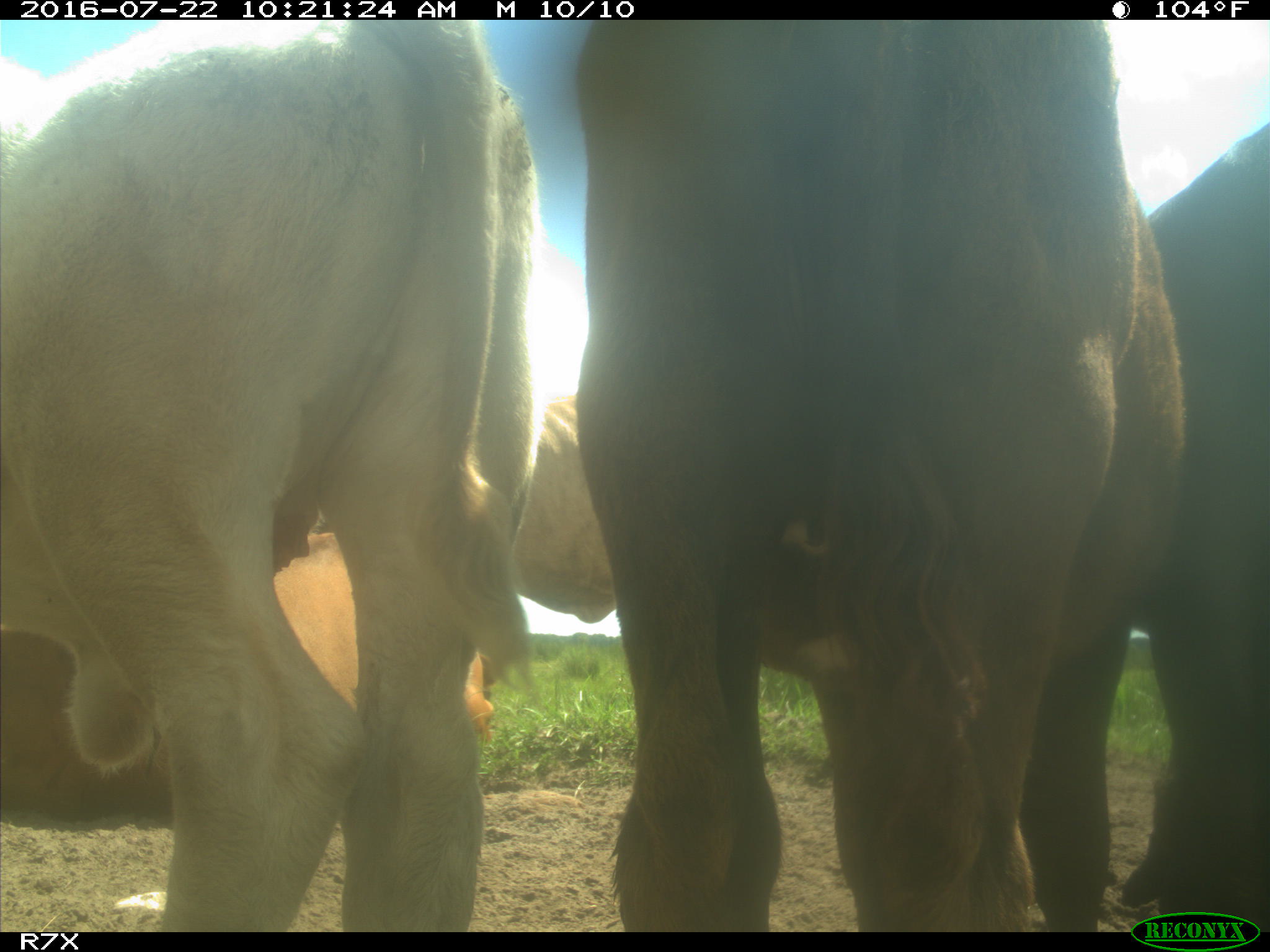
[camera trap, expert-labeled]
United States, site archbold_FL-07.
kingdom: Animalia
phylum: Chordata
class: Mammalia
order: Artiodactyla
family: Bovidae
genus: Bos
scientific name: Bos taurus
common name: domestic cow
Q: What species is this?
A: Bos taurus (domestic cow).